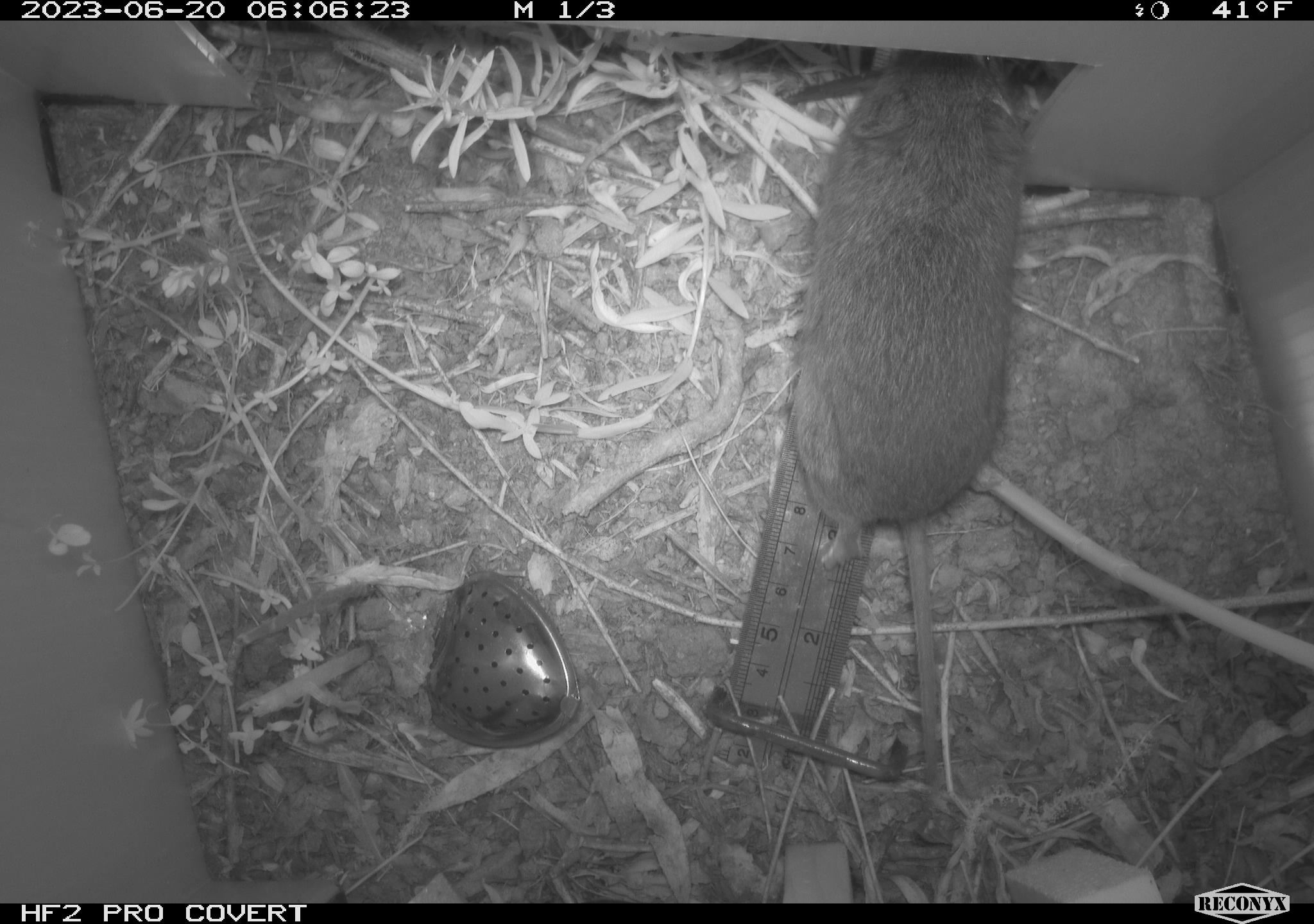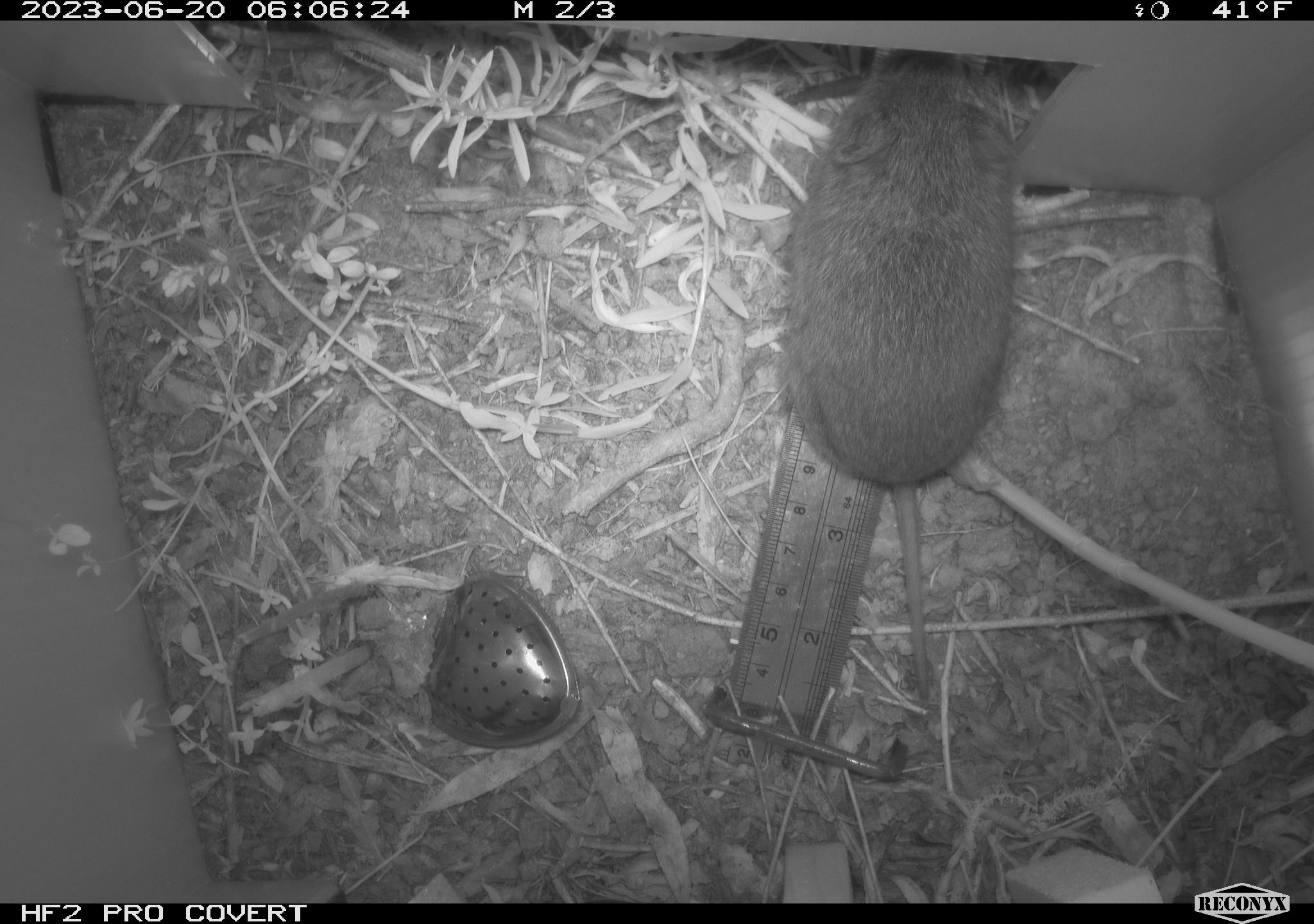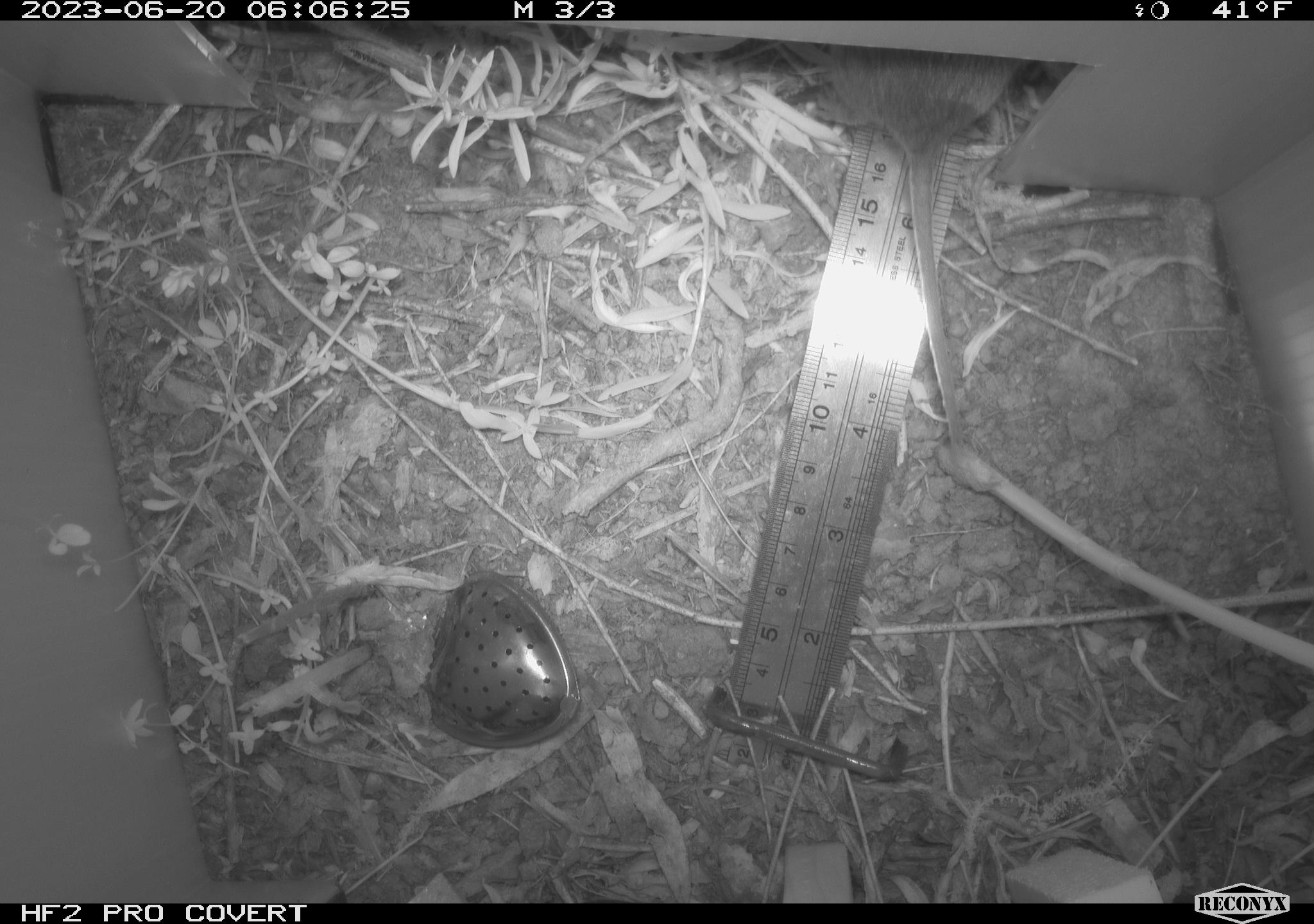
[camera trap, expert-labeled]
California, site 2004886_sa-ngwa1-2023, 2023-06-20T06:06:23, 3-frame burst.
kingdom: Animalia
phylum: Chordata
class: Mammalia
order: Rodentia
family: Cricetidae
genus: Microtus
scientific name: Microtus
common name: meadow vole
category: microtus species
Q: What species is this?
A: Microtus species (meadow vole) (Microtus).